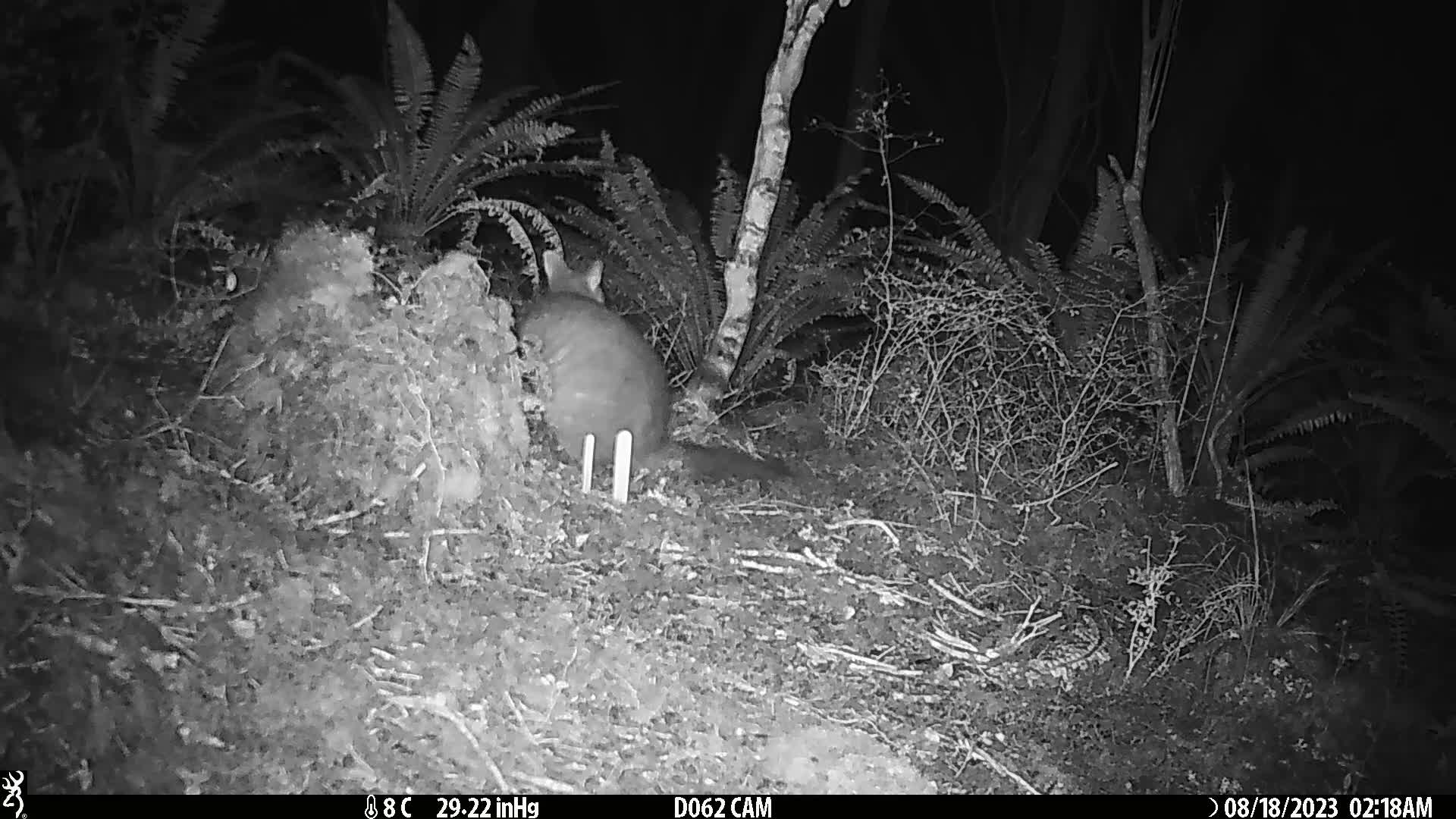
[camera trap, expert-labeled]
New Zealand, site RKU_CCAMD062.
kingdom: Animalia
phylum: Chordata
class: Mammalia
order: Diprotodontia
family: Phalangeridae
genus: Trichosurus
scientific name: Trichosurus vulpecula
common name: common brushtail possum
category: possum